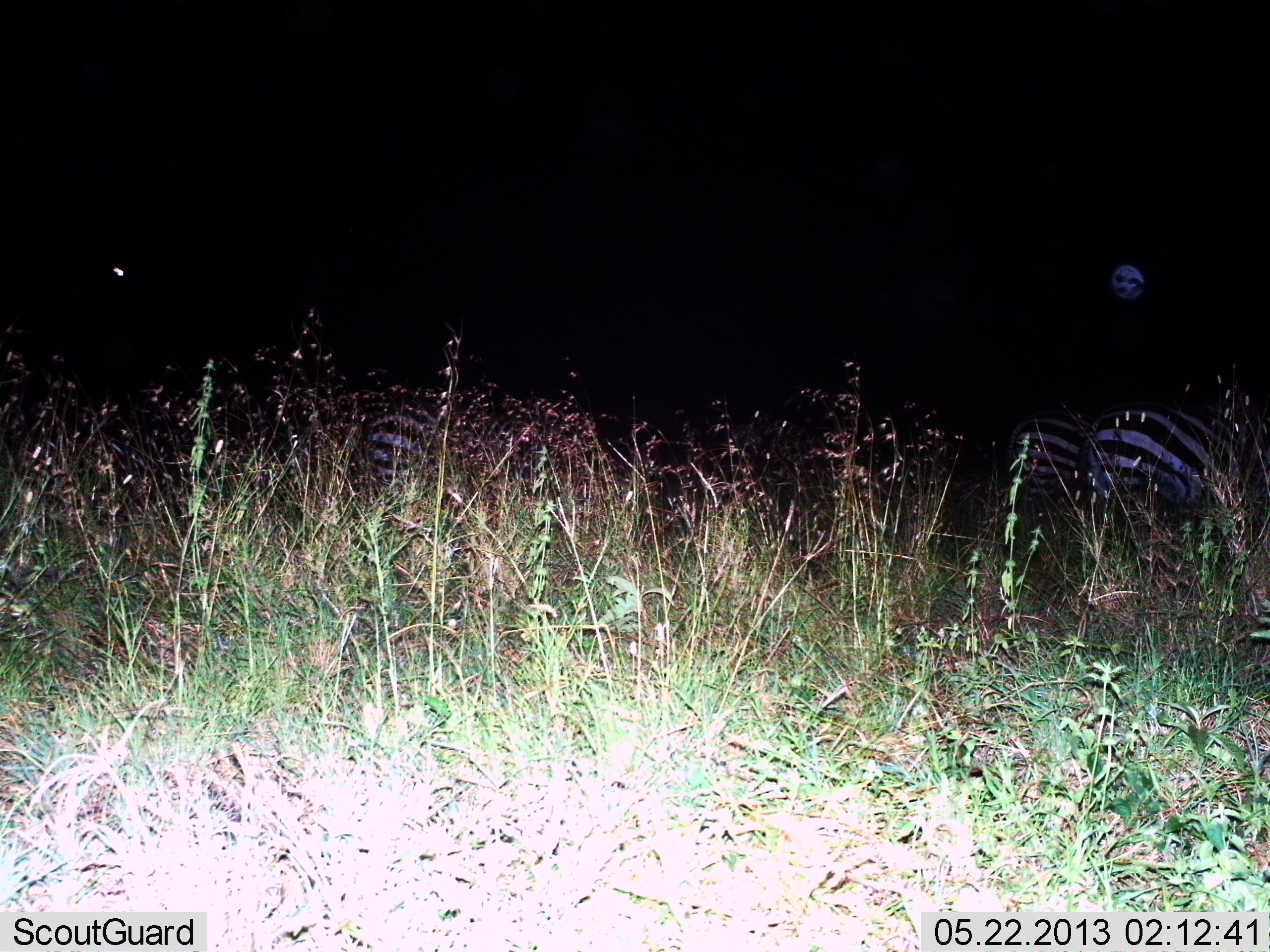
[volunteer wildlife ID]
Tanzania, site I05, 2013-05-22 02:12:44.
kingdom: Animalia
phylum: Chordata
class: Mammalia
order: Perissodactyla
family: Equidae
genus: Equus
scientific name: Equus quagga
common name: plains zebra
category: zebra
Zebra (plains zebra) (Equus quagga), count 3. Behavior (volunteer vote fractions): standing 75%, resting 4%, moving 11%, interacting 0%. Young present (vote fraction): 0%. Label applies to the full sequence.